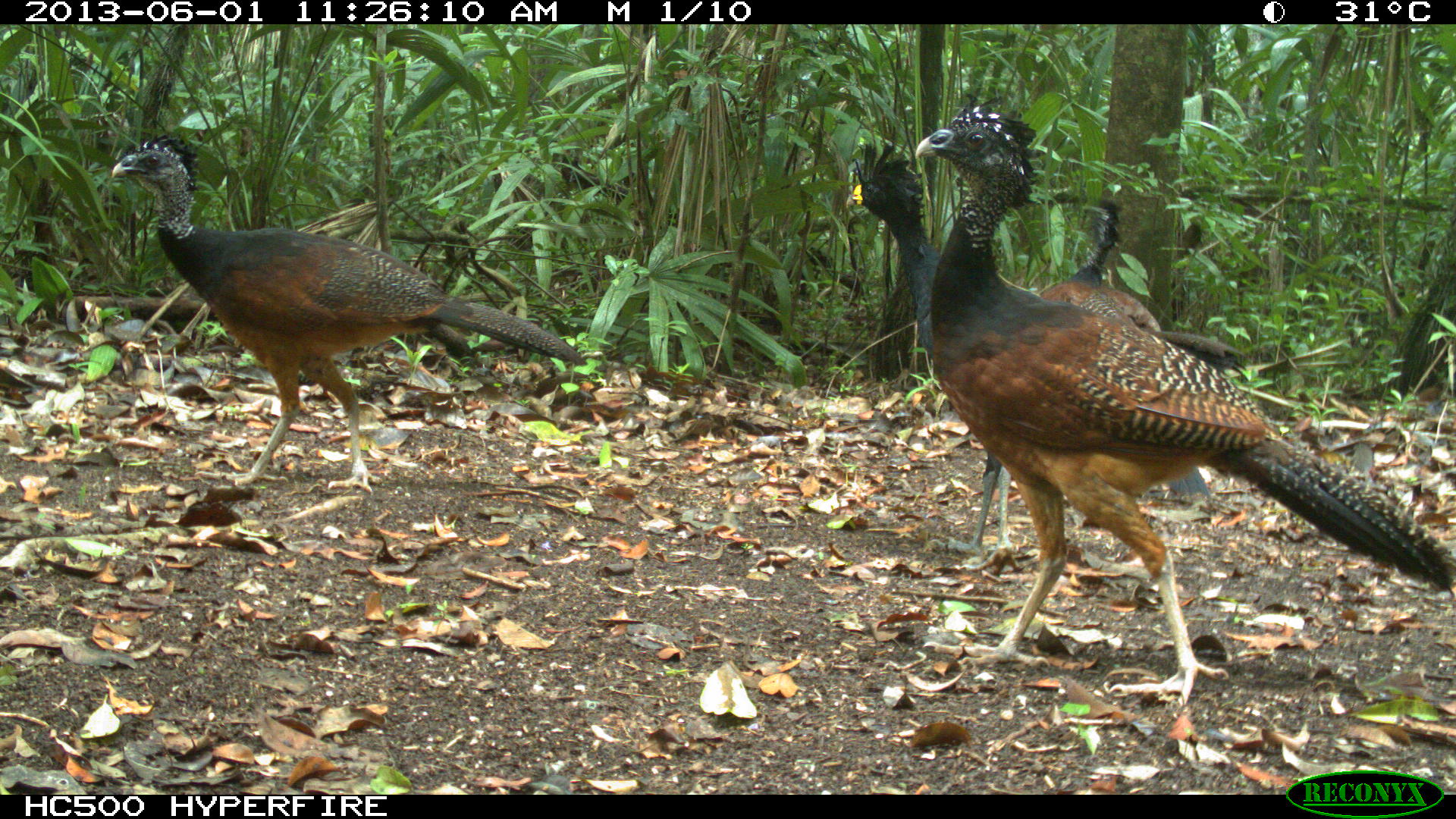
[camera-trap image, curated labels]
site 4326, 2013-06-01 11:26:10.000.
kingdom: Animalia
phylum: Chordata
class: Aves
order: Galliformes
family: Cracidae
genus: Crax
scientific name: Crax rubra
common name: great curassow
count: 4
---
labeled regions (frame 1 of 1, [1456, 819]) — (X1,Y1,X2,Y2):
crax rubra: (912,91,1456,706); (110,132,589,497); (954,196,1252,578); (844,137,1018,553)